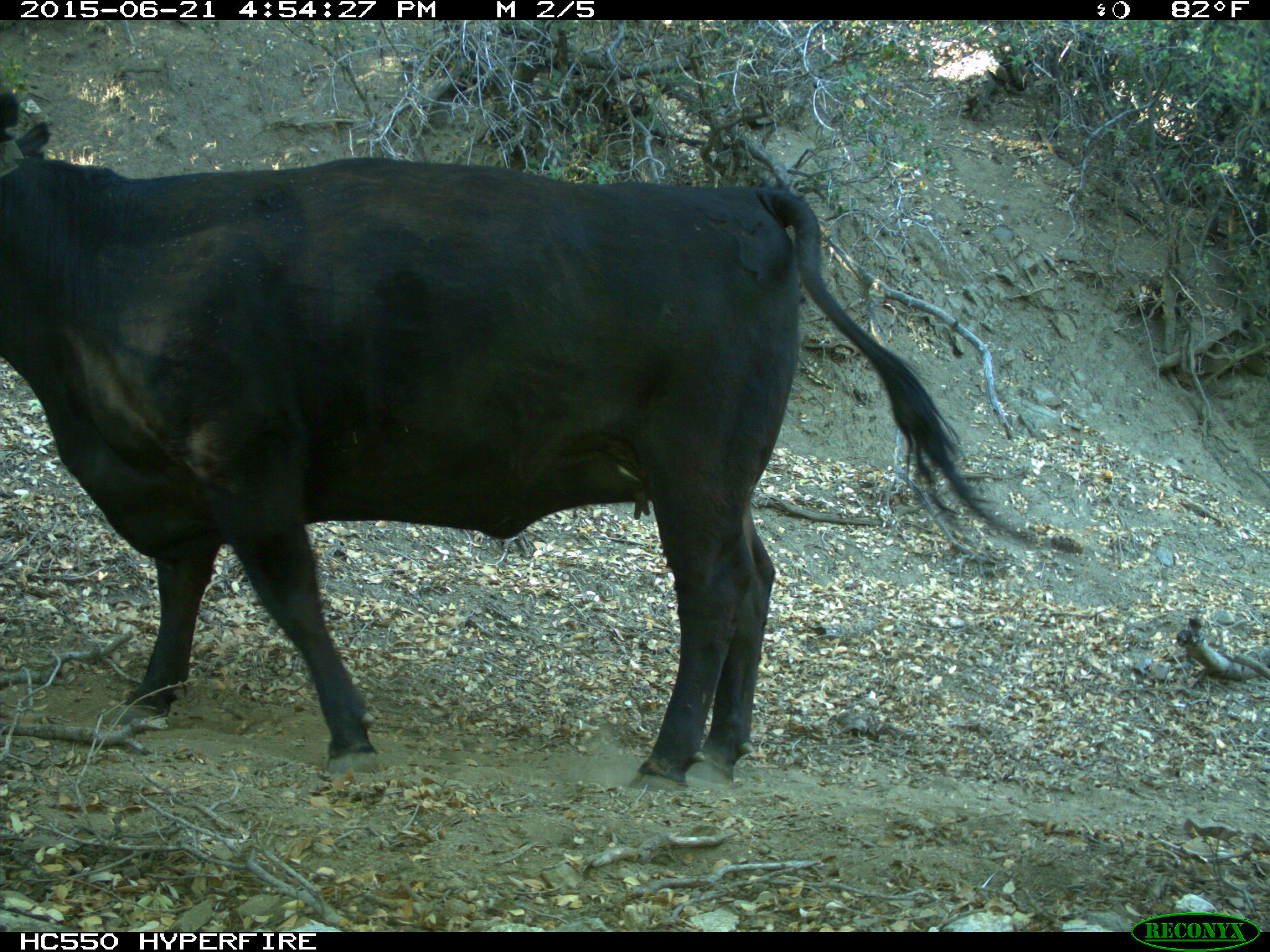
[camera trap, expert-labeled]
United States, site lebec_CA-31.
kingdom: Animalia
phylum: Chordata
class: Mammalia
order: Artiodactyla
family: Bovidae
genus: Bos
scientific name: Bos taurus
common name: domestic cow